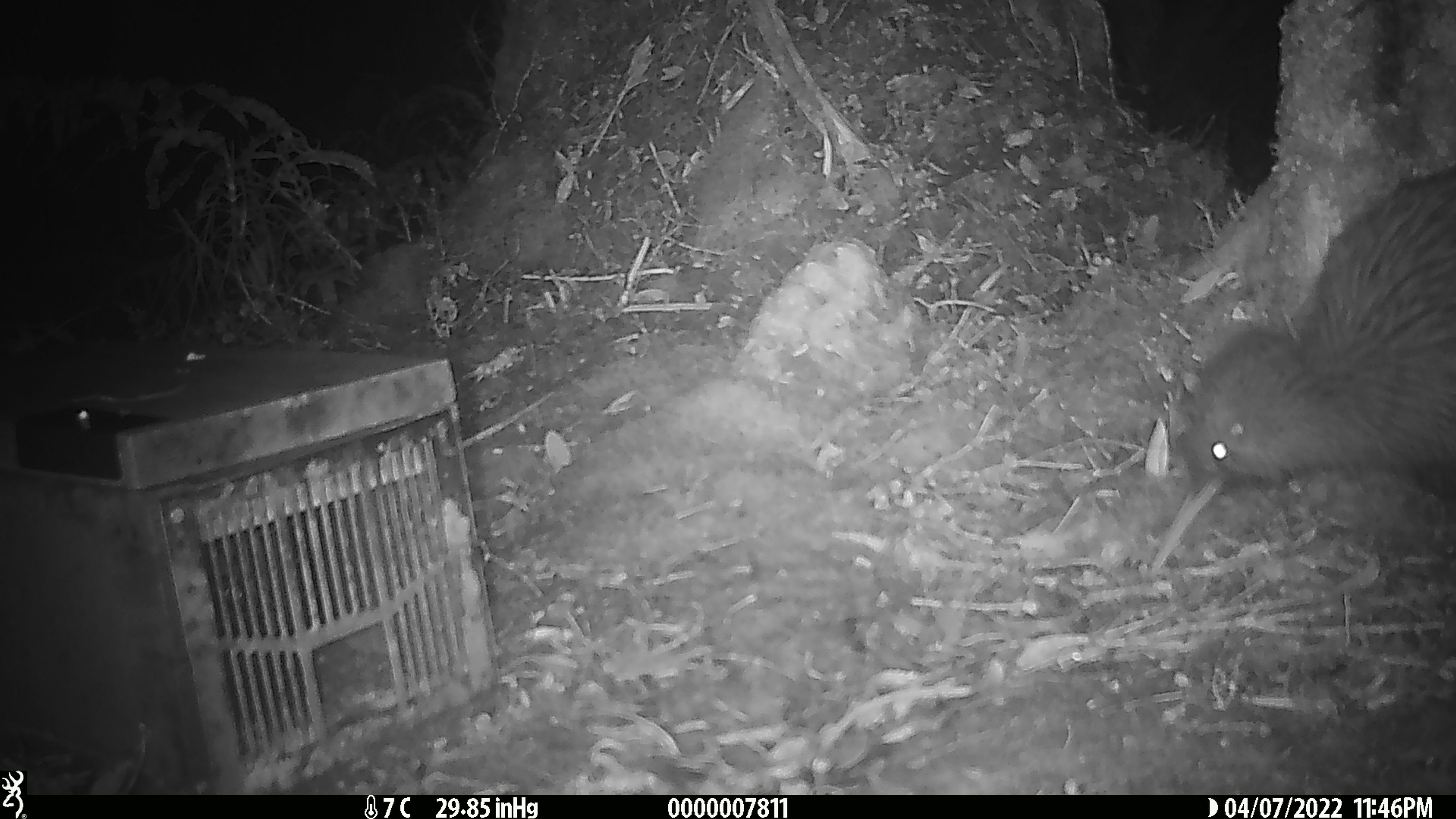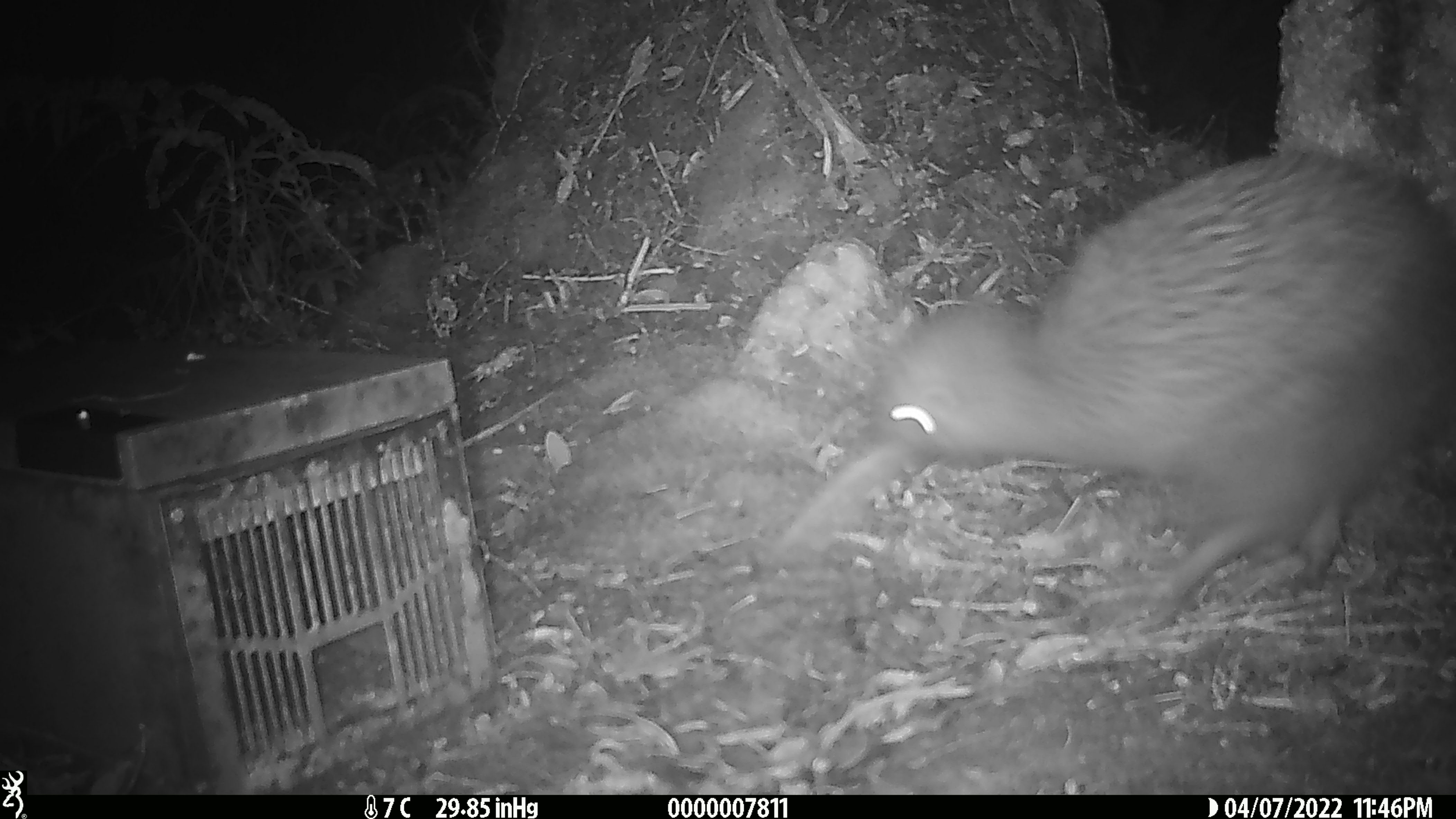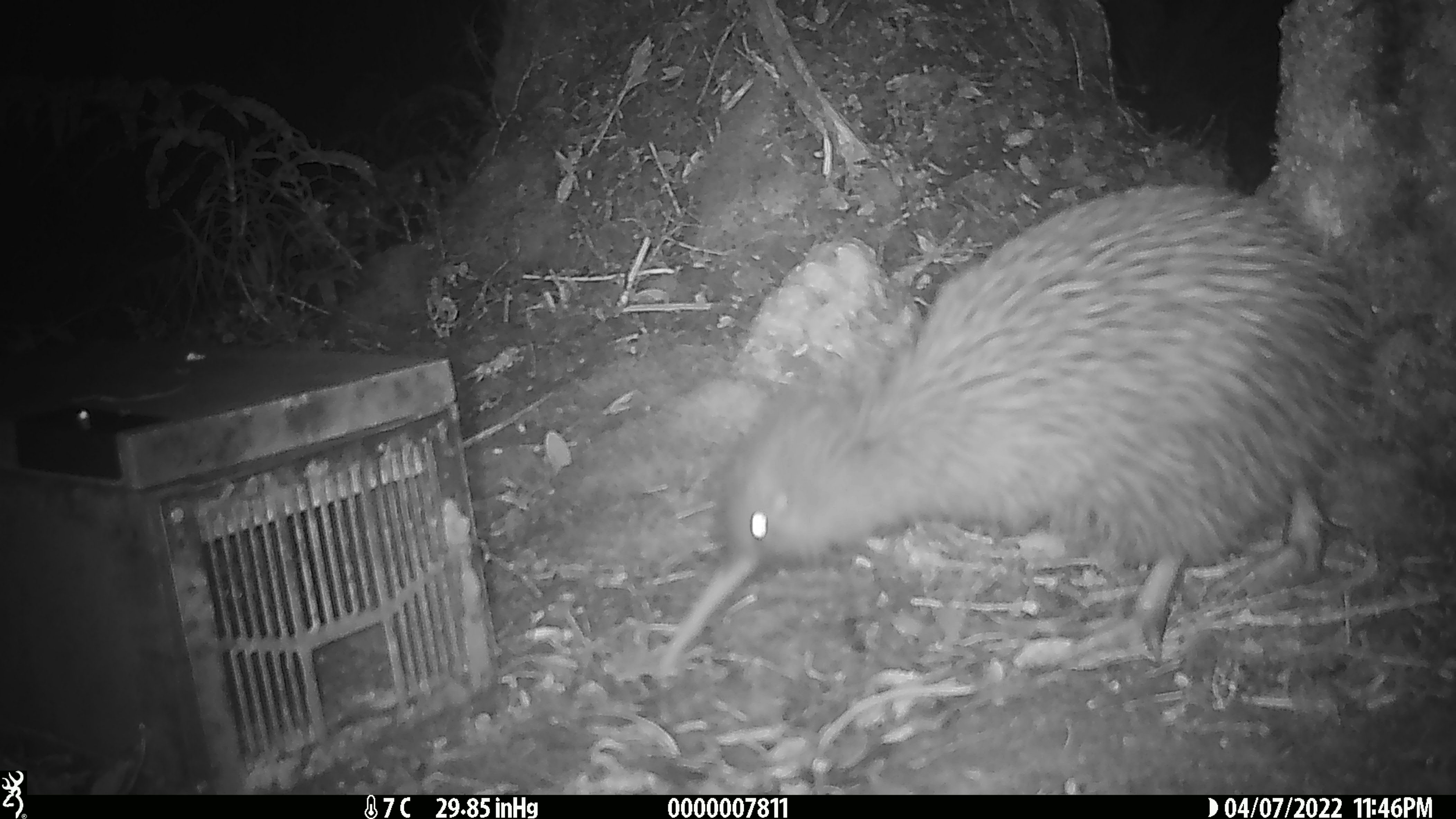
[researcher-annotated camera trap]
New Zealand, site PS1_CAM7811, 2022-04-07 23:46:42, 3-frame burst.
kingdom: Animalia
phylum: Chordata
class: Aves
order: Apterygiformes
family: Apterygidae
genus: Apteryx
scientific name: Apteryx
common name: kiwi